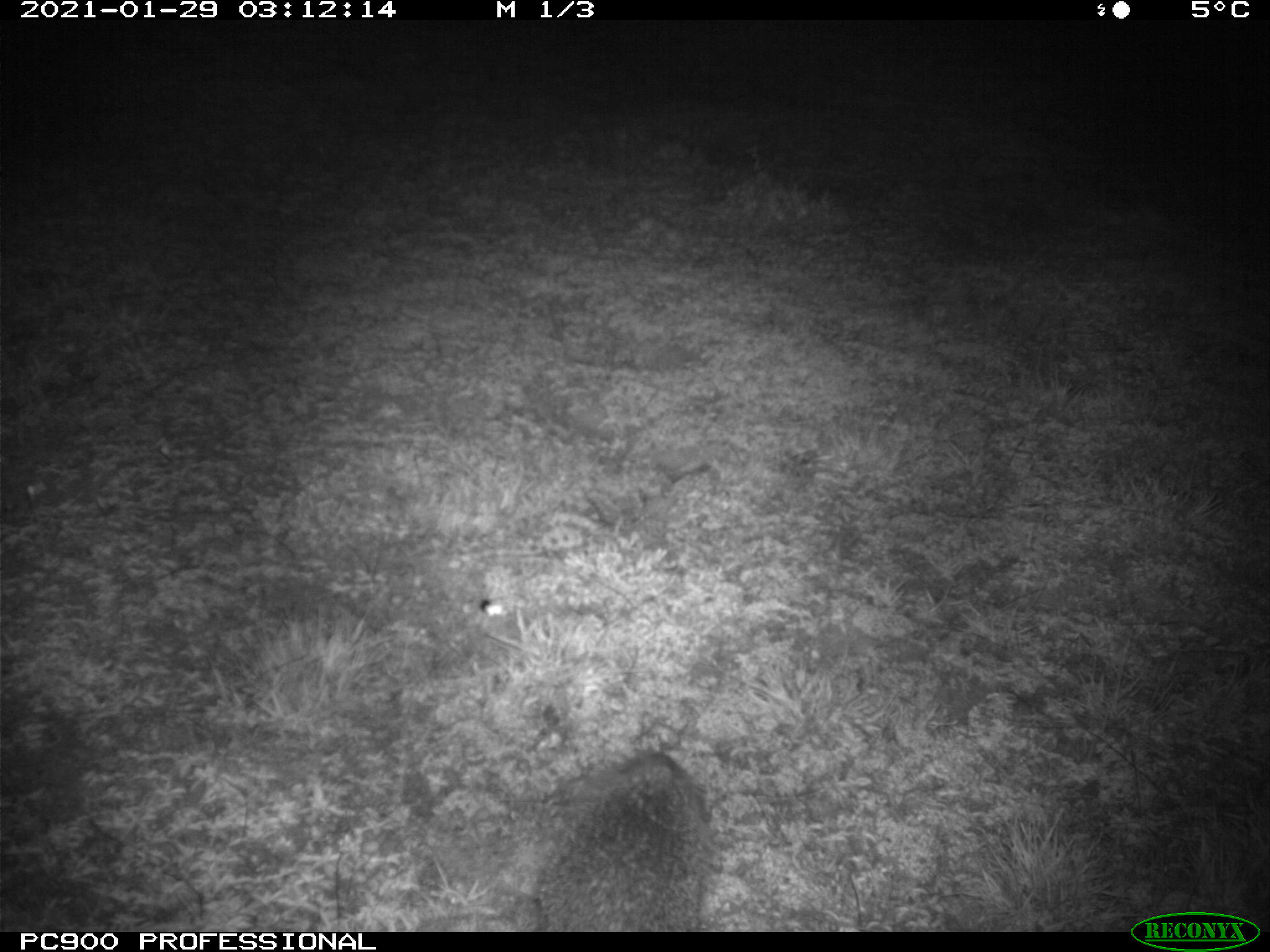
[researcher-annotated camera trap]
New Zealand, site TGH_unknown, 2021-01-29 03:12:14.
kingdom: Animalia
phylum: Chordata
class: Mammalia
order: Eulipotyphla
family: Erinaceidae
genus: Erinaceus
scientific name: Erinaceus europaeus europaeus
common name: european hedgehog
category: hedgehog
Hedgehog (european hedgehog) (Erinaceus europaeus europaeus).